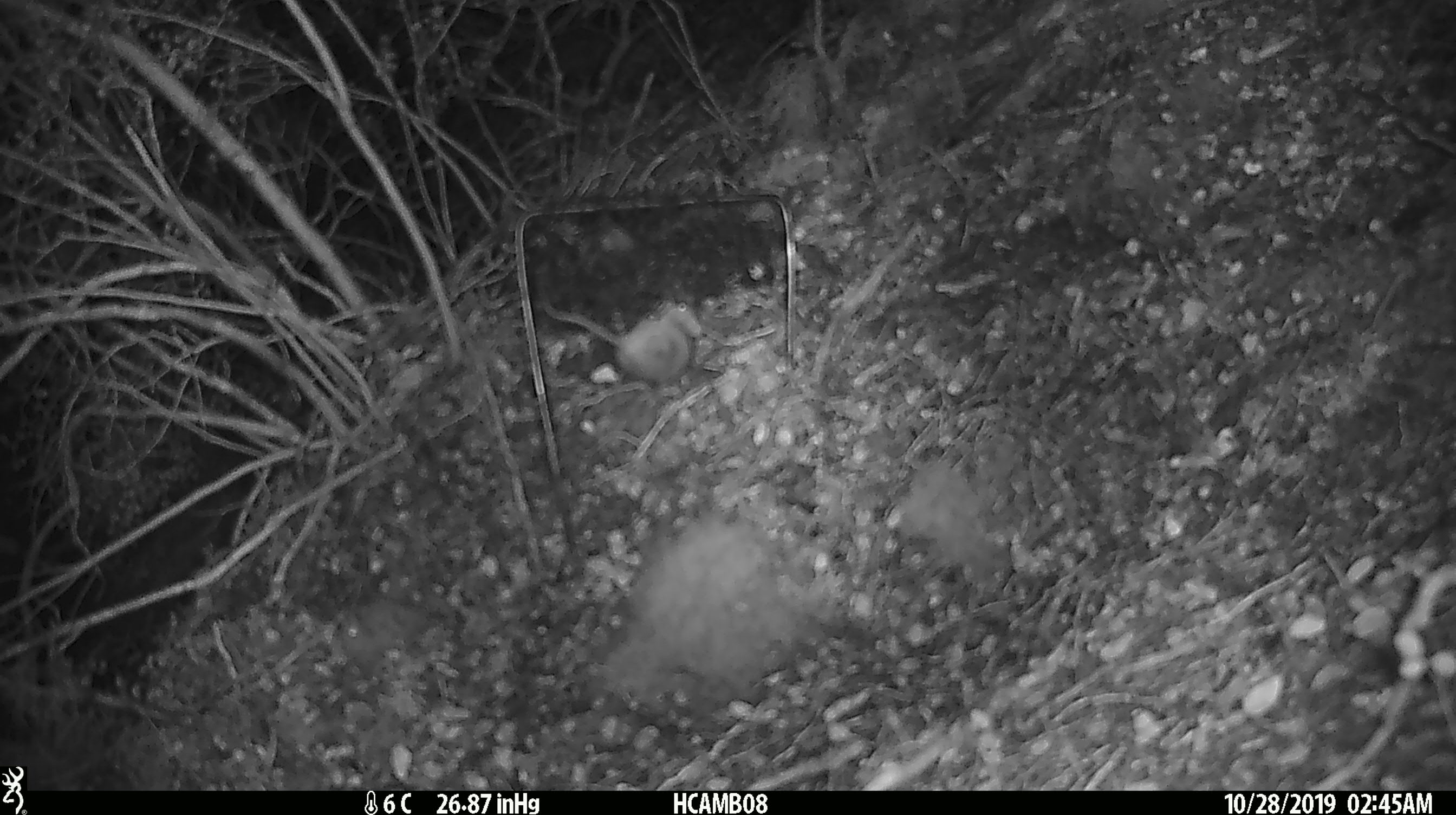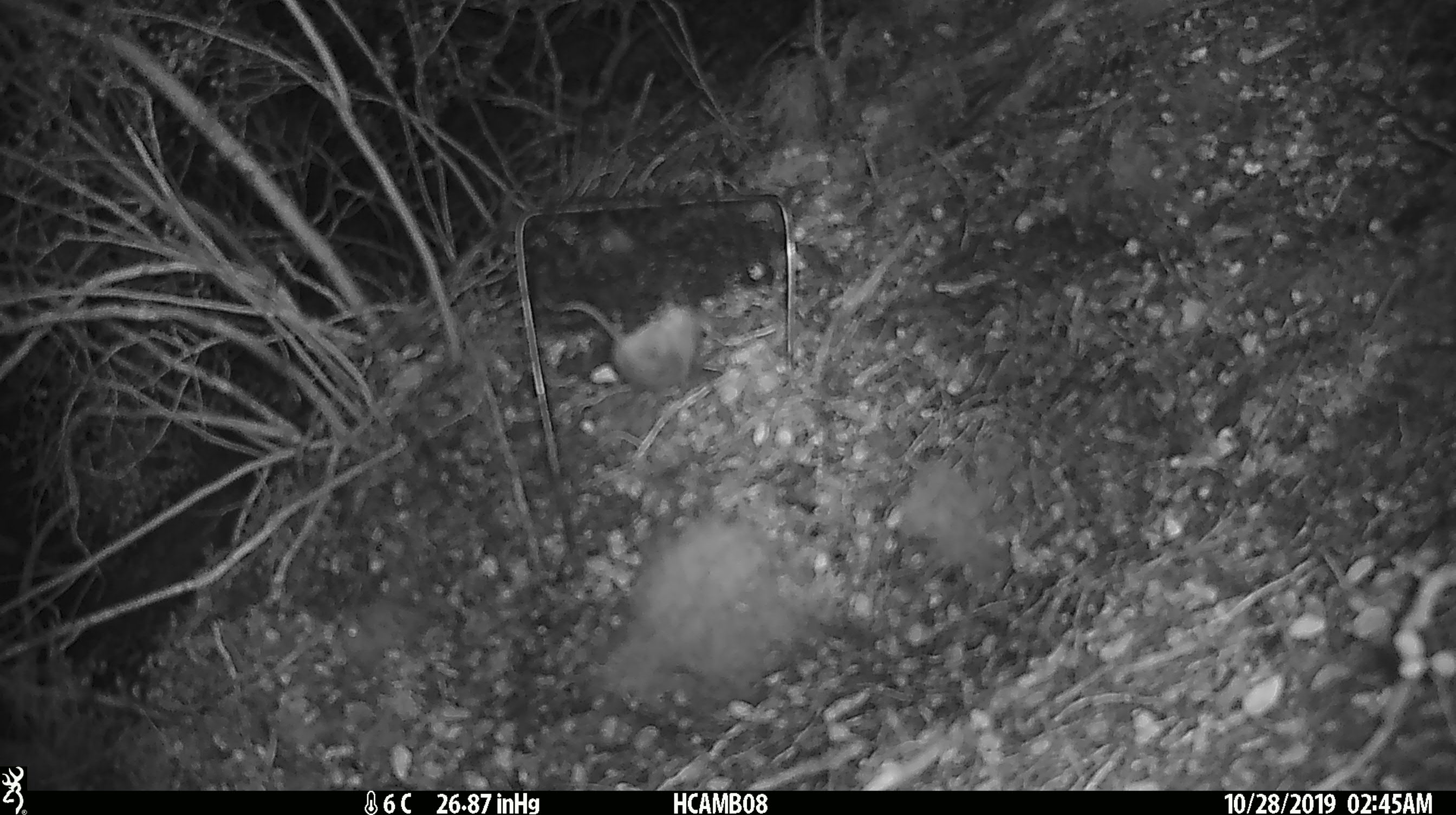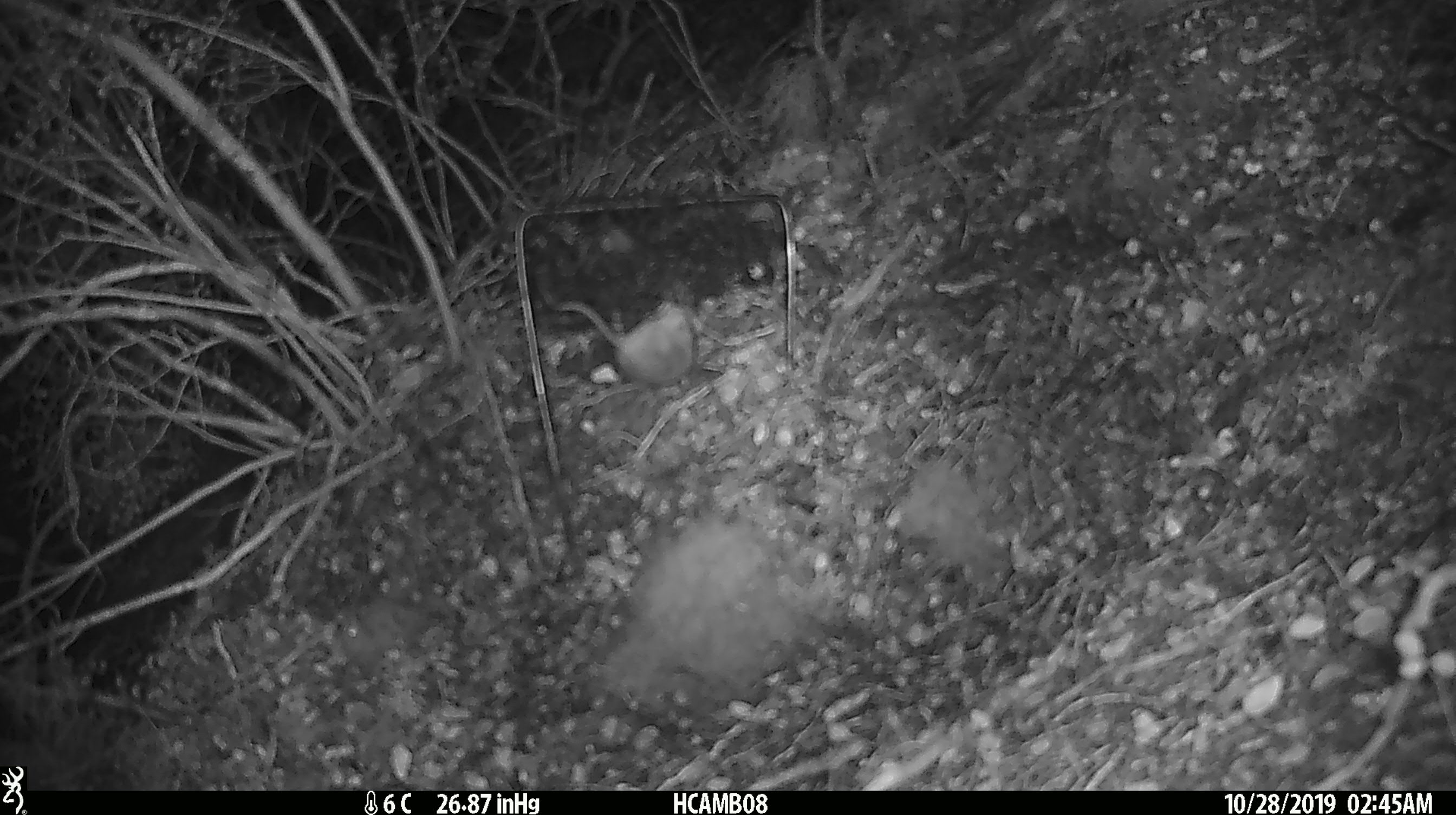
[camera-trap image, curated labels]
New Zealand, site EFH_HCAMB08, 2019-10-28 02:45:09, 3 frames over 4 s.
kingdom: Animalia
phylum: Chordata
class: Mammalia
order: Rodentia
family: Muridae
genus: Mus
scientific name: Mus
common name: mouse